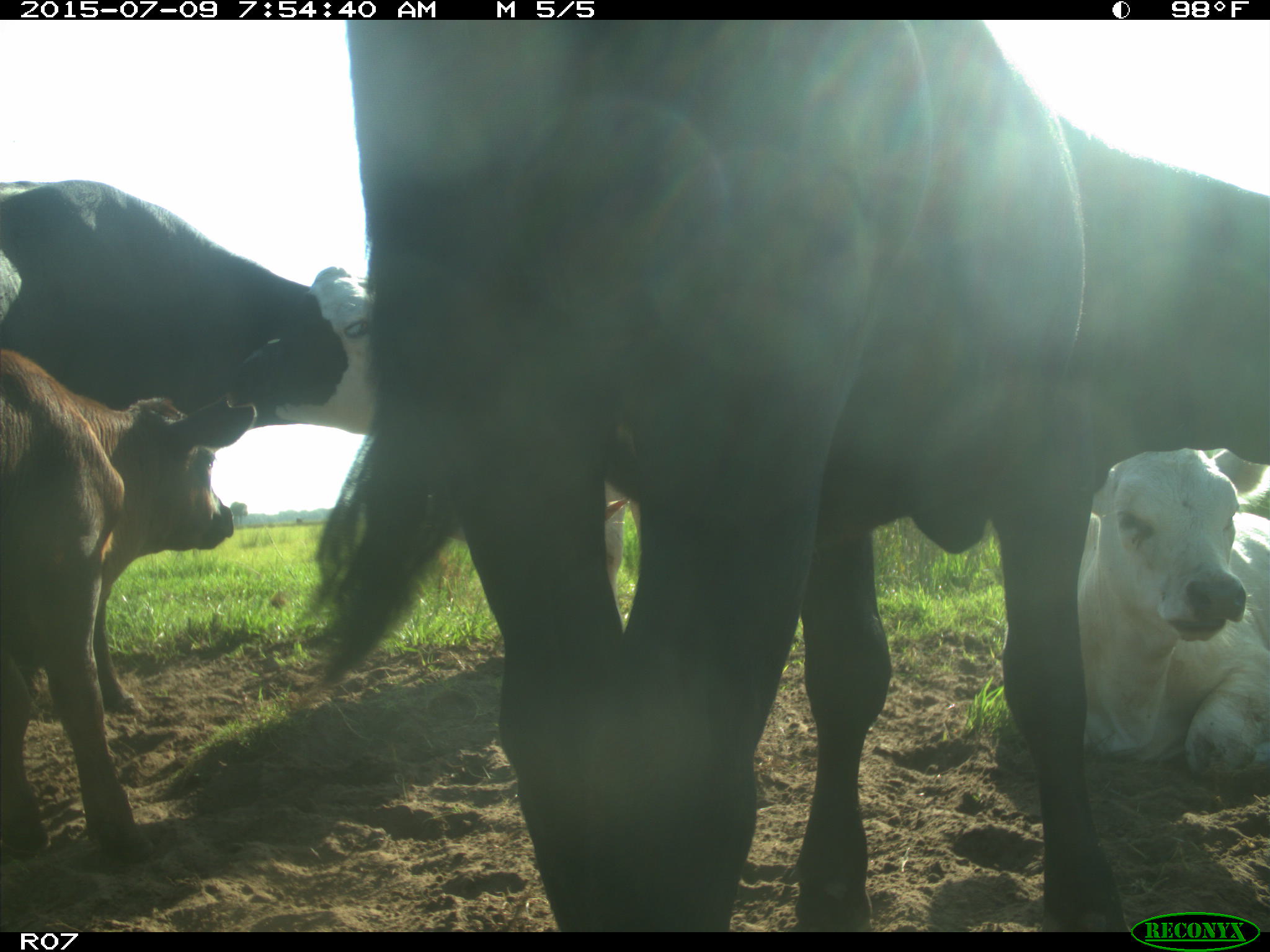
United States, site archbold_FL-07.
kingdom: Animalia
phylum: Chordata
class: Mammalia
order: Artiodactyla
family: Bovidae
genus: Bos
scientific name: Bos taurus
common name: domestic cow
Bos taurus (domestic cow).